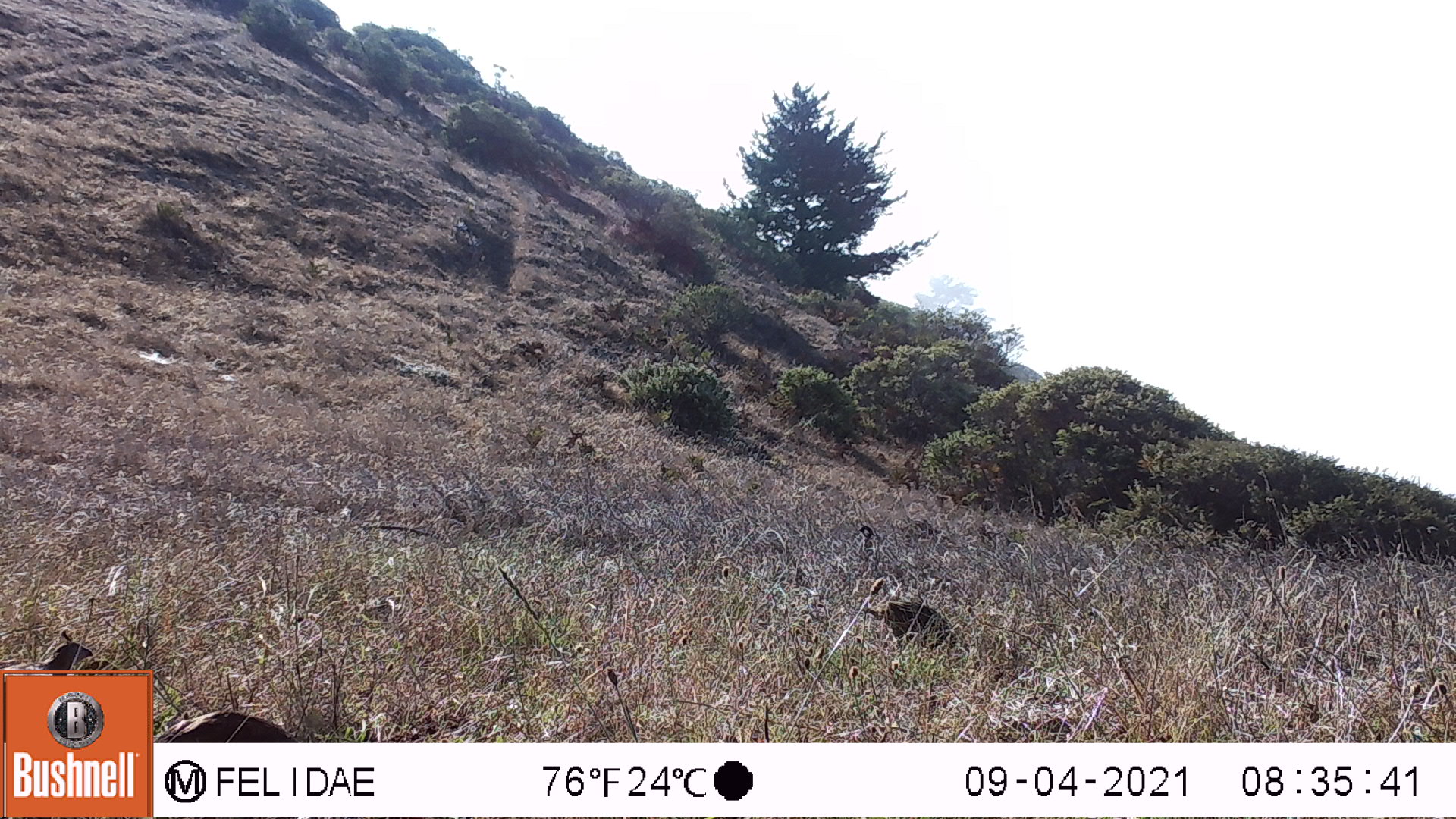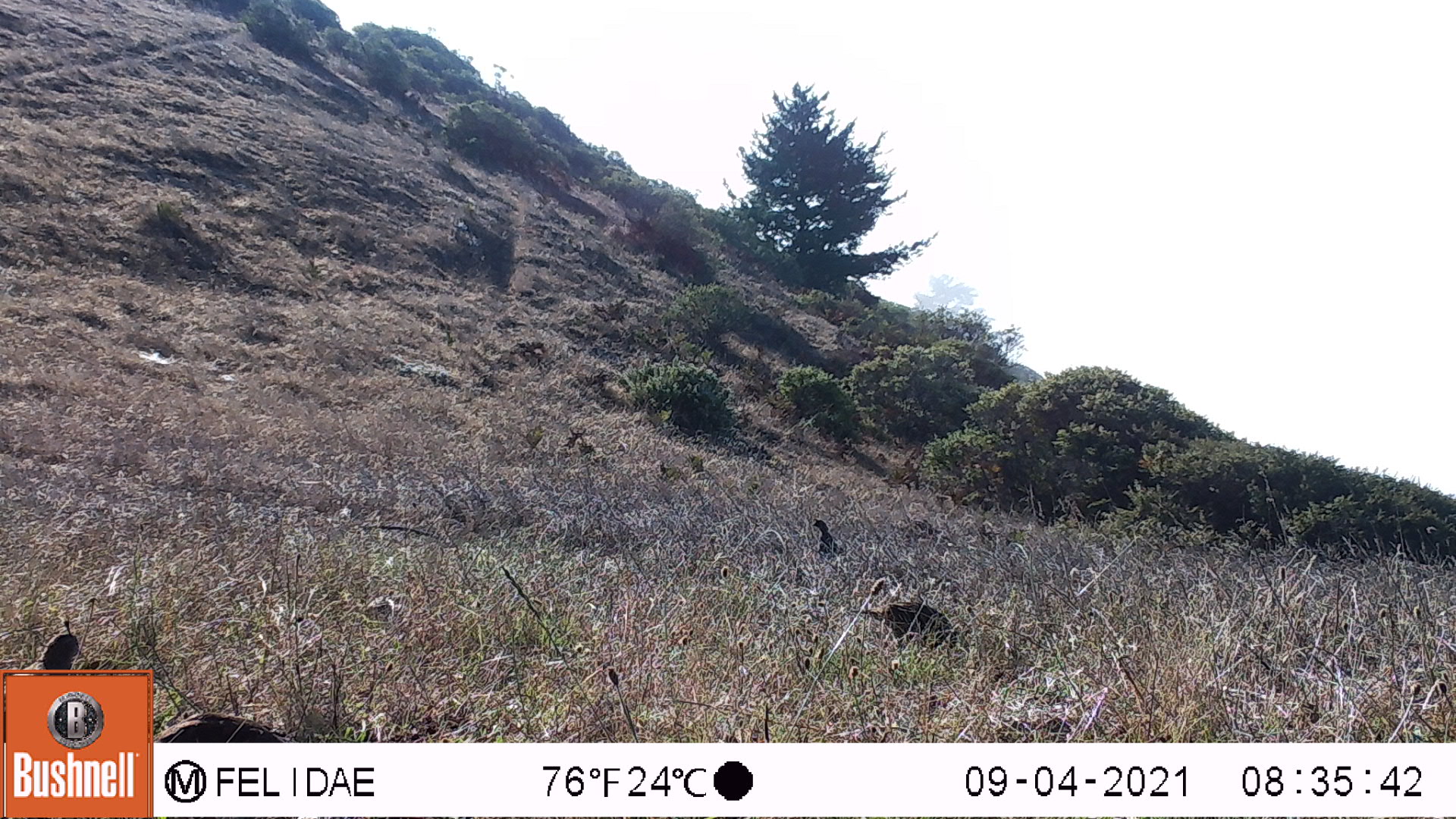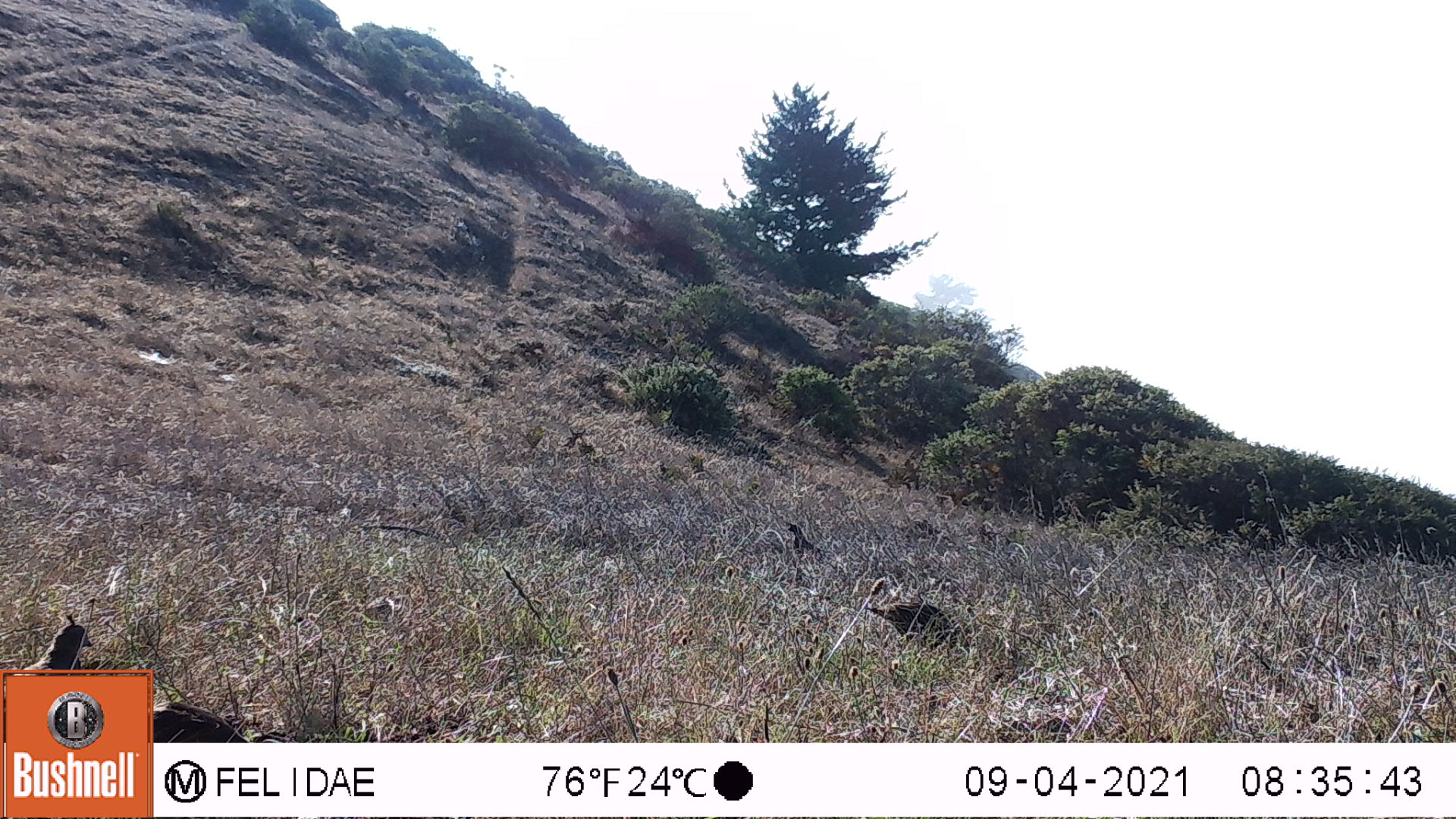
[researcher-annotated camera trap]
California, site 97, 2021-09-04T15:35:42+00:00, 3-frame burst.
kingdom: Animalia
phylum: Chordata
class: Aves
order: Galliformes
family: Odontophoridae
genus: Callipepla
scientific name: Callipepla californica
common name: california quail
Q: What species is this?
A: California quail (Callipepla californica).